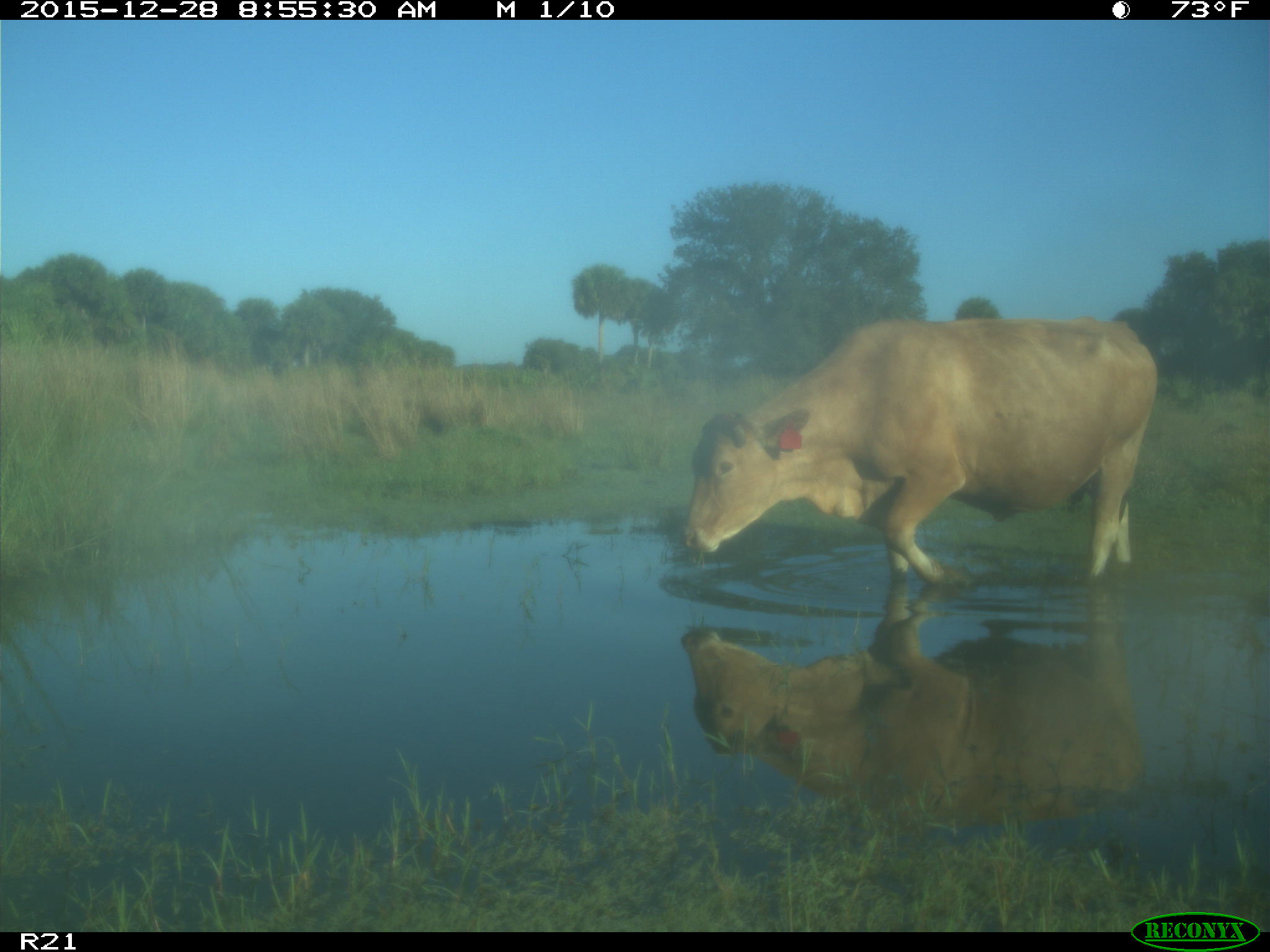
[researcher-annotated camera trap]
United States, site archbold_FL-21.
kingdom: Animalia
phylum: Chordata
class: Mammalia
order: Artiodactyla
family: Bovidae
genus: Bos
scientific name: Bos taurus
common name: domestic cow